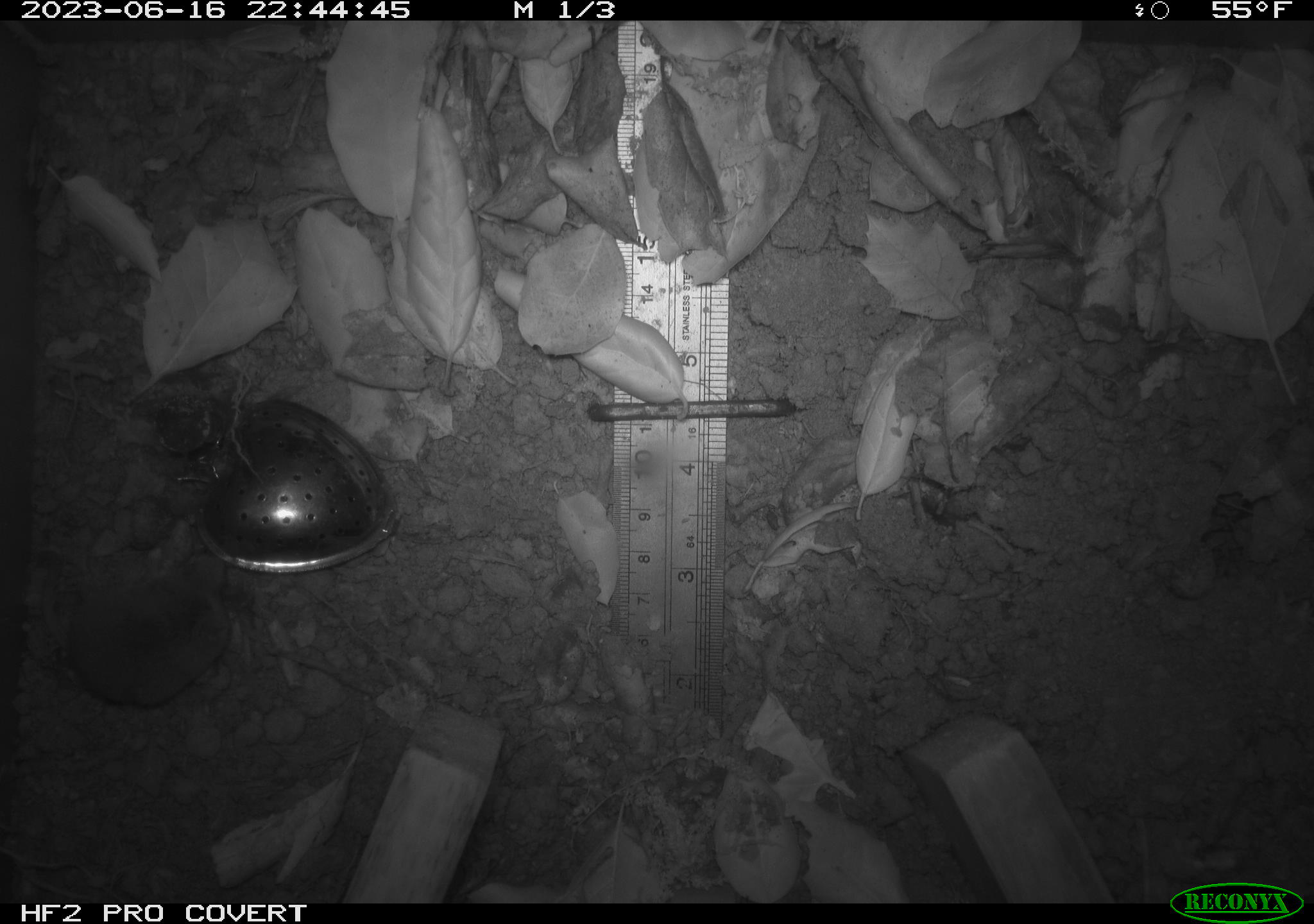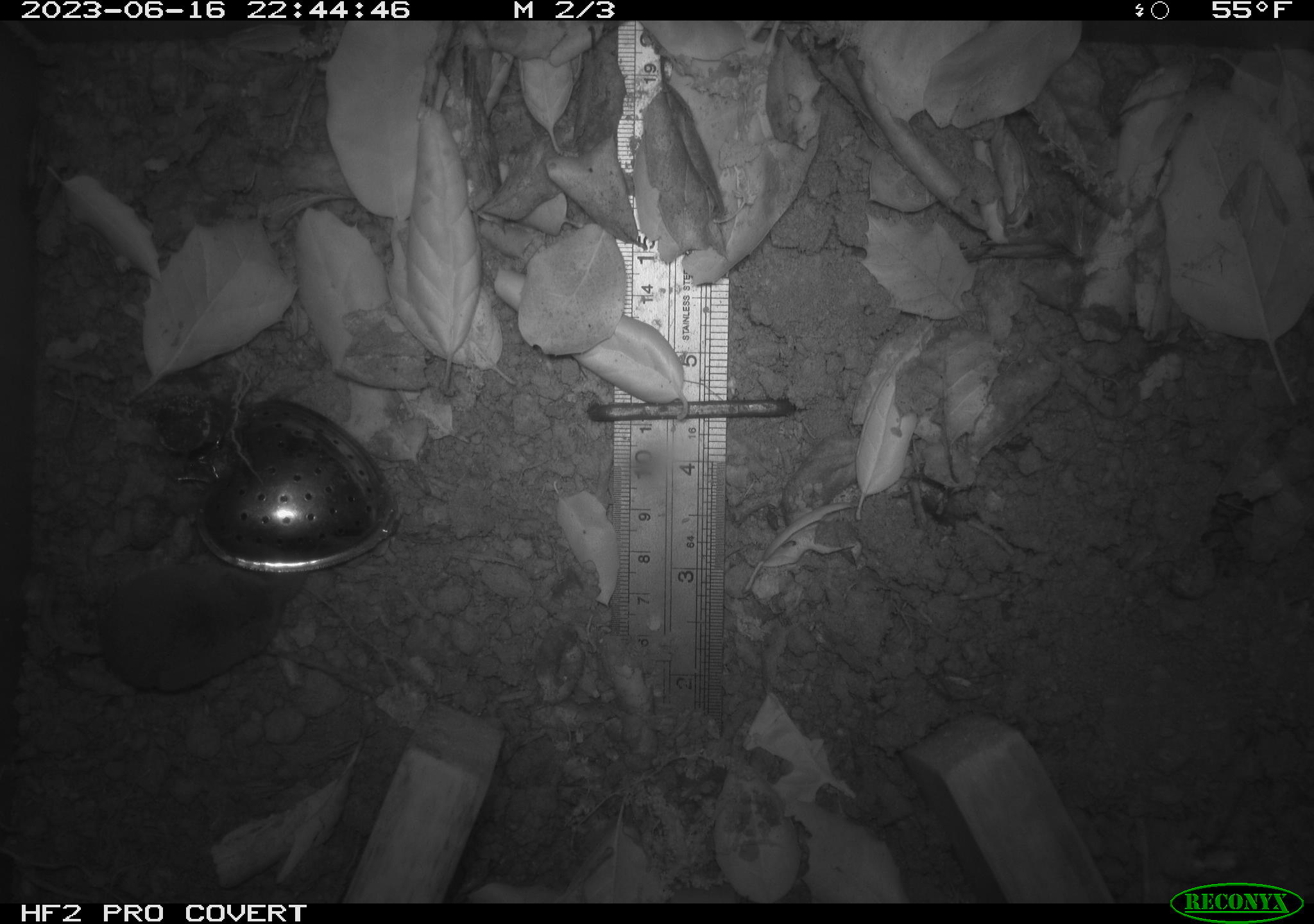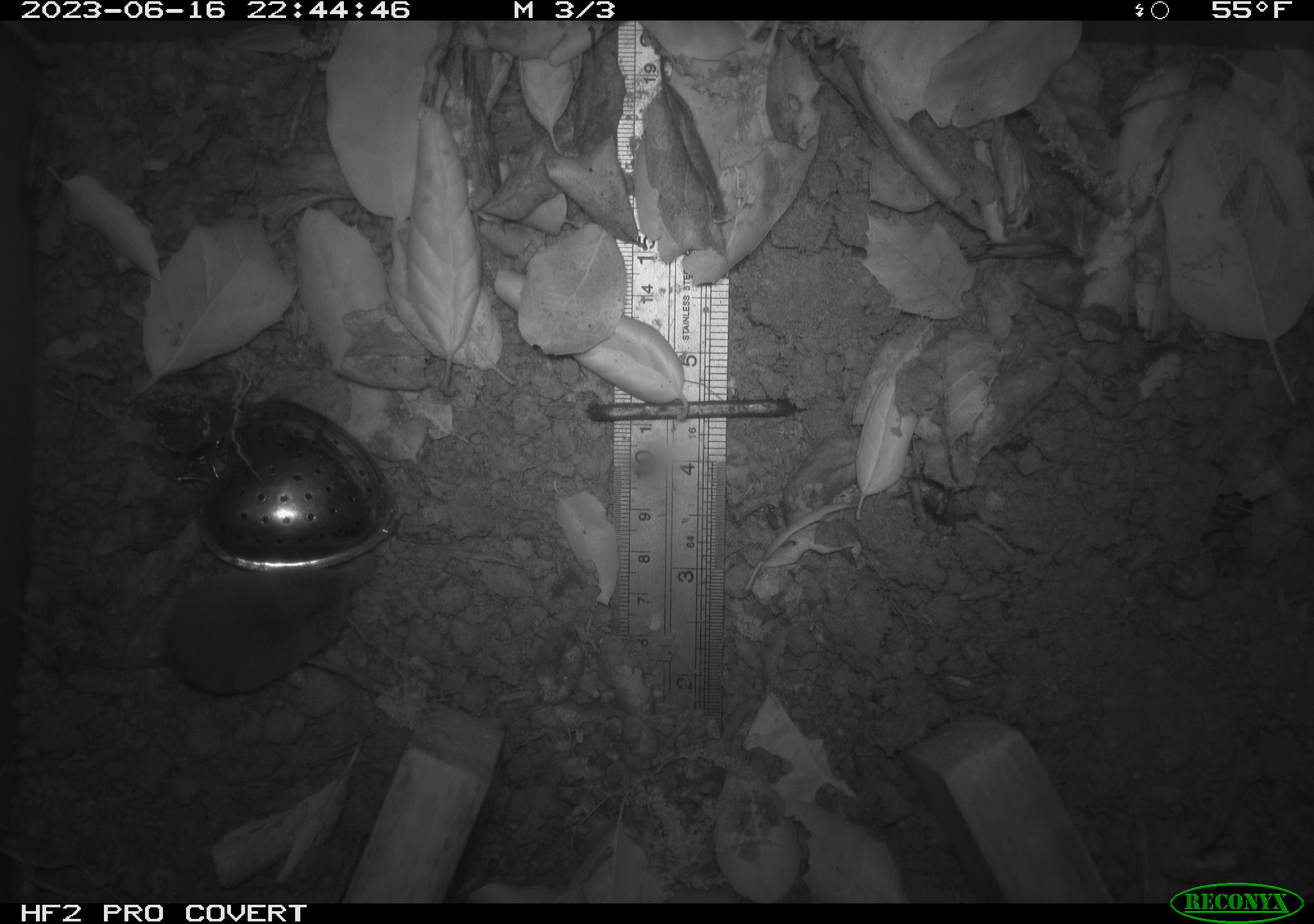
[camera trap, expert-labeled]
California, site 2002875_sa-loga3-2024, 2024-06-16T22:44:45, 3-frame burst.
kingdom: Animalia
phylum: Chordata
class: Mammalia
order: Eulipotyphla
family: Soricidae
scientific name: Soricidae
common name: shrews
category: soricidae family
Soricidae family (shrews) (Soricidae).